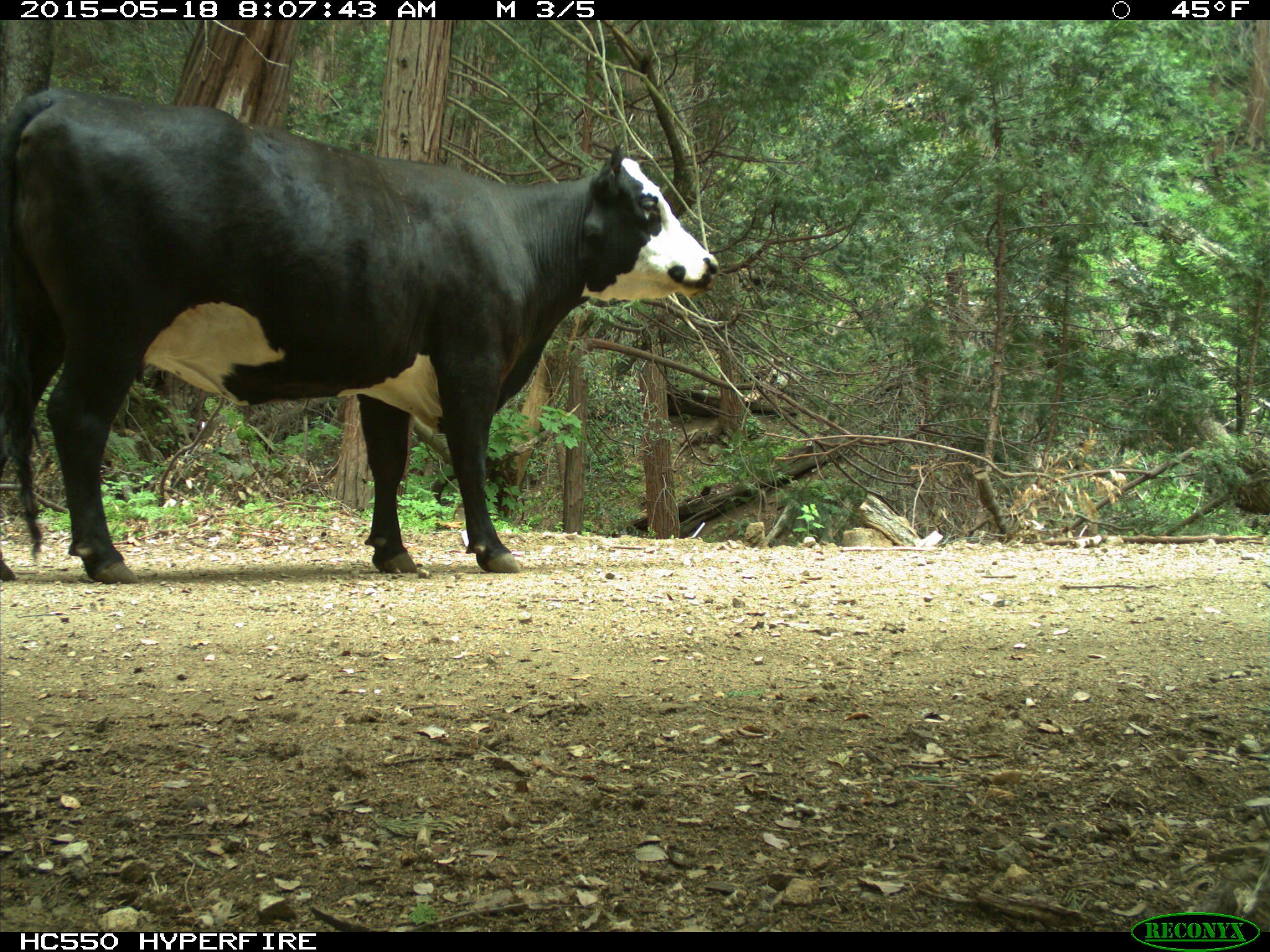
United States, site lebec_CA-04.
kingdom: Animalia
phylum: Chordata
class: Mammalia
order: Artiodactyla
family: Bovidae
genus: Bos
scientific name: Bos taurus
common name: domestic cow